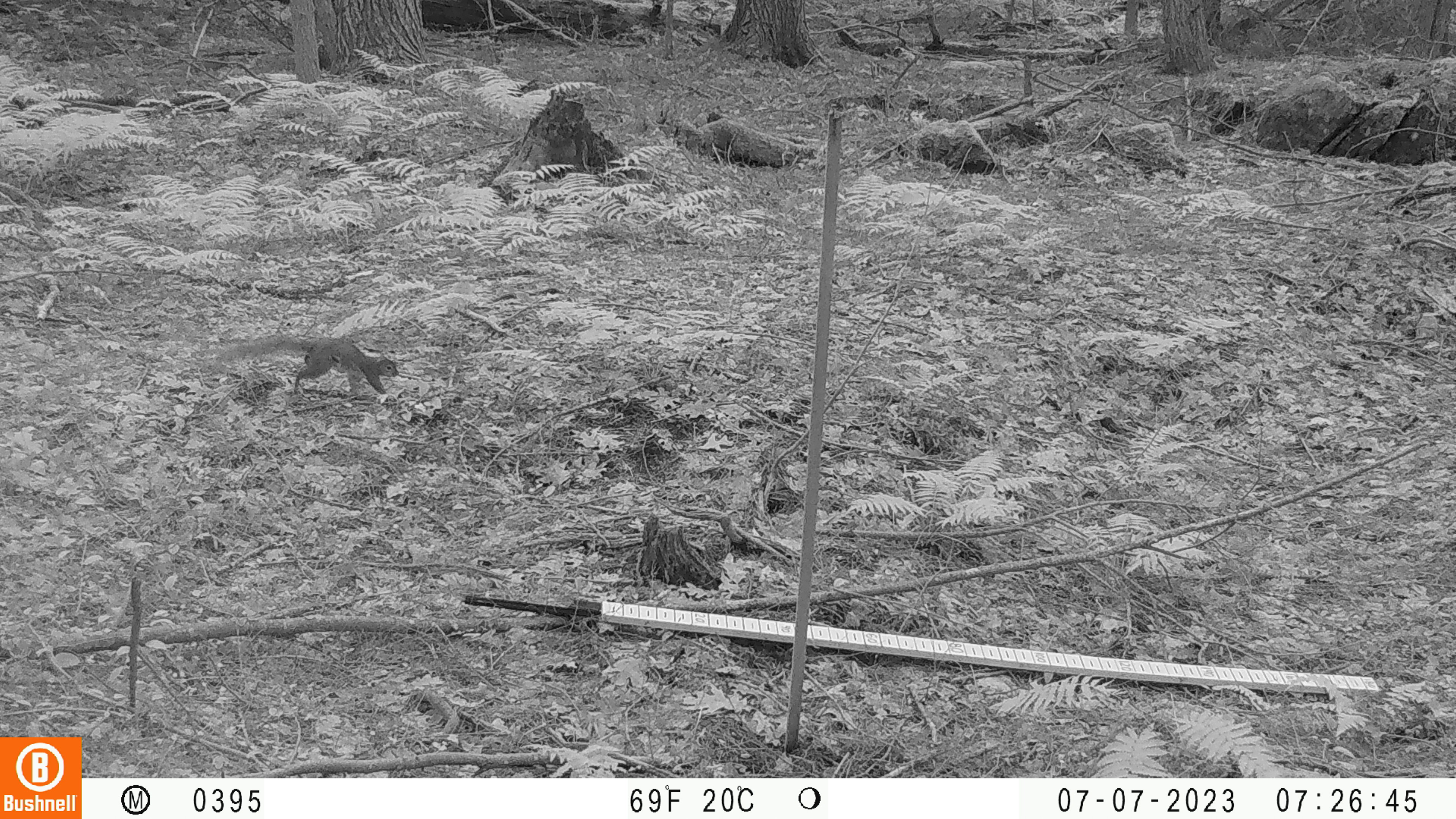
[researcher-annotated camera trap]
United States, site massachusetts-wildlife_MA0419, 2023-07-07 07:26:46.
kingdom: Animalia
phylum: Chordata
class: Mammalia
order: Rodentia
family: Sciuridae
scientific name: Sciuridae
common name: squirrel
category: squirrel sp.